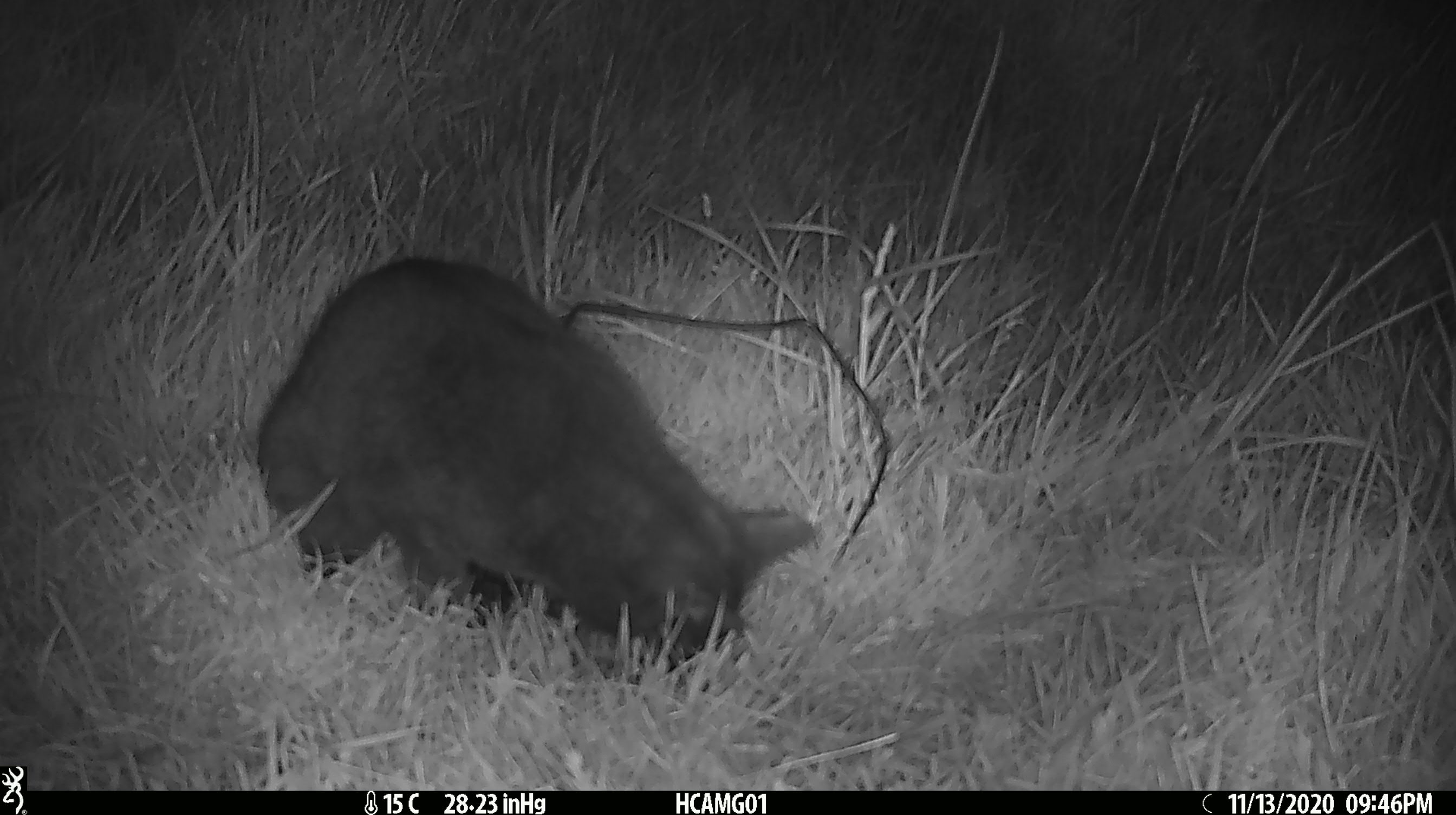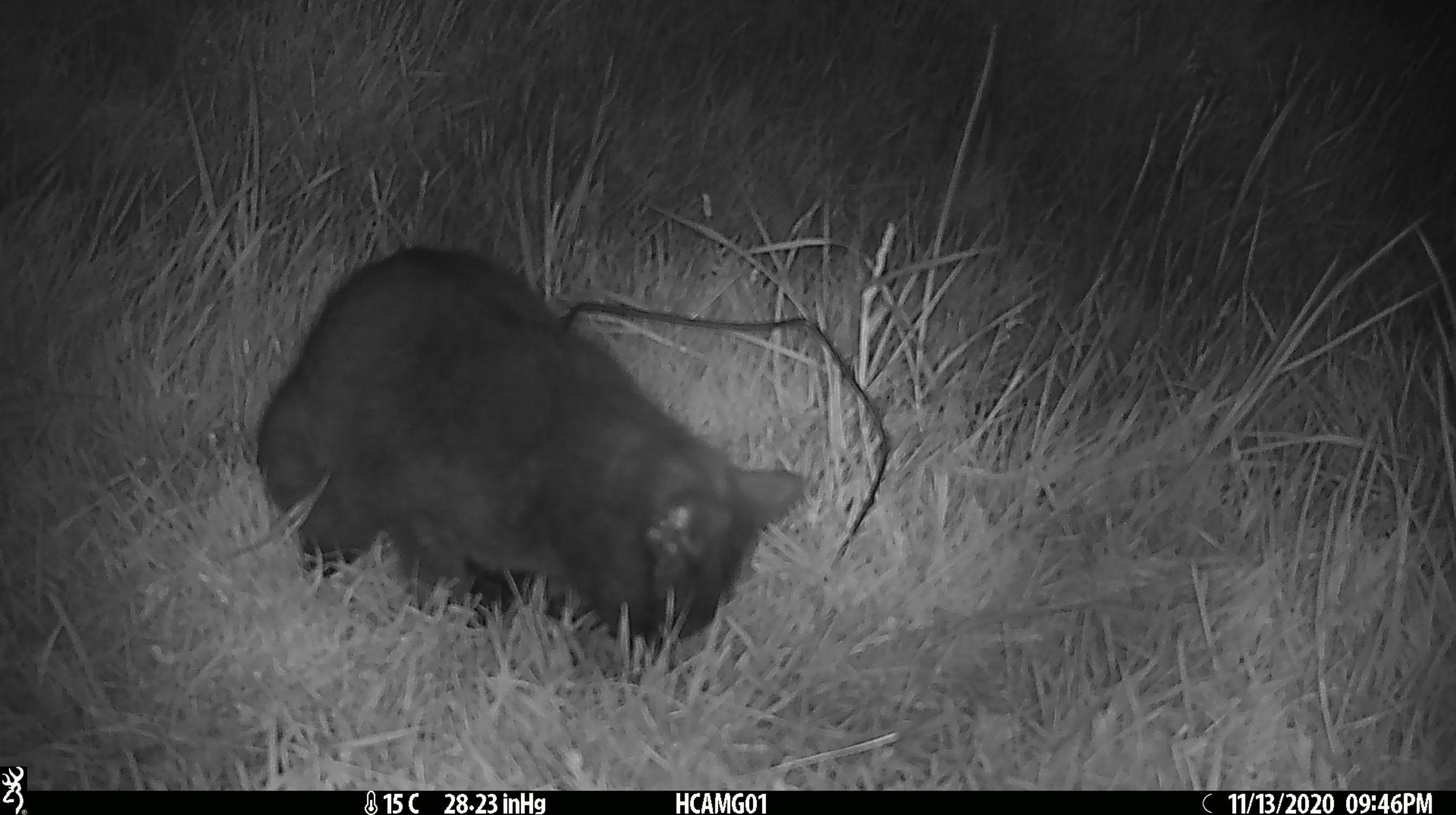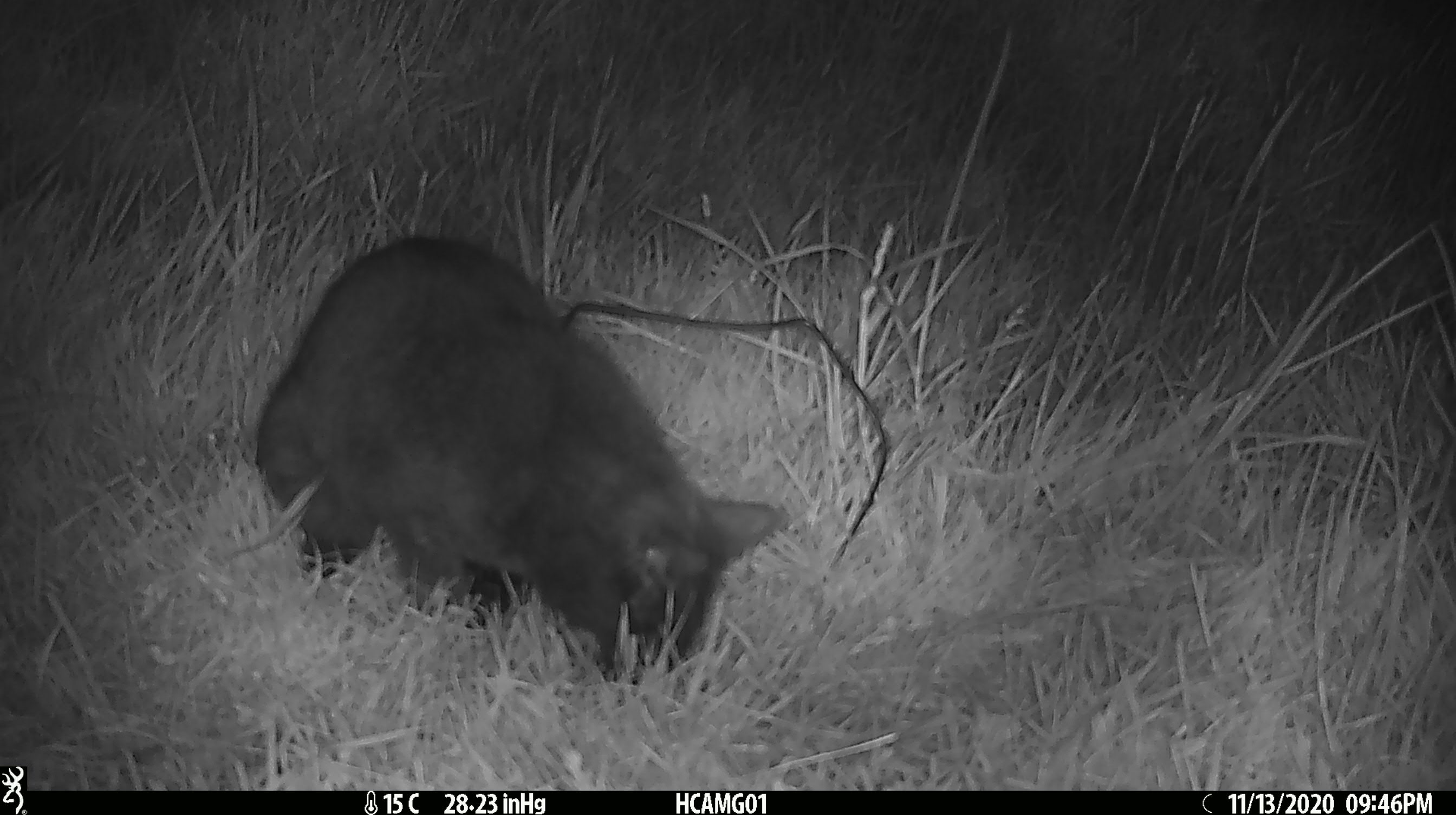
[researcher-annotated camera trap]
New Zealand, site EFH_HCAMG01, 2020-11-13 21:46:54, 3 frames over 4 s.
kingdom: Animalia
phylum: Chordata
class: Mammalia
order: Carnivora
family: Felidae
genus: Felis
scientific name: Felis catus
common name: domestic cat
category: cat